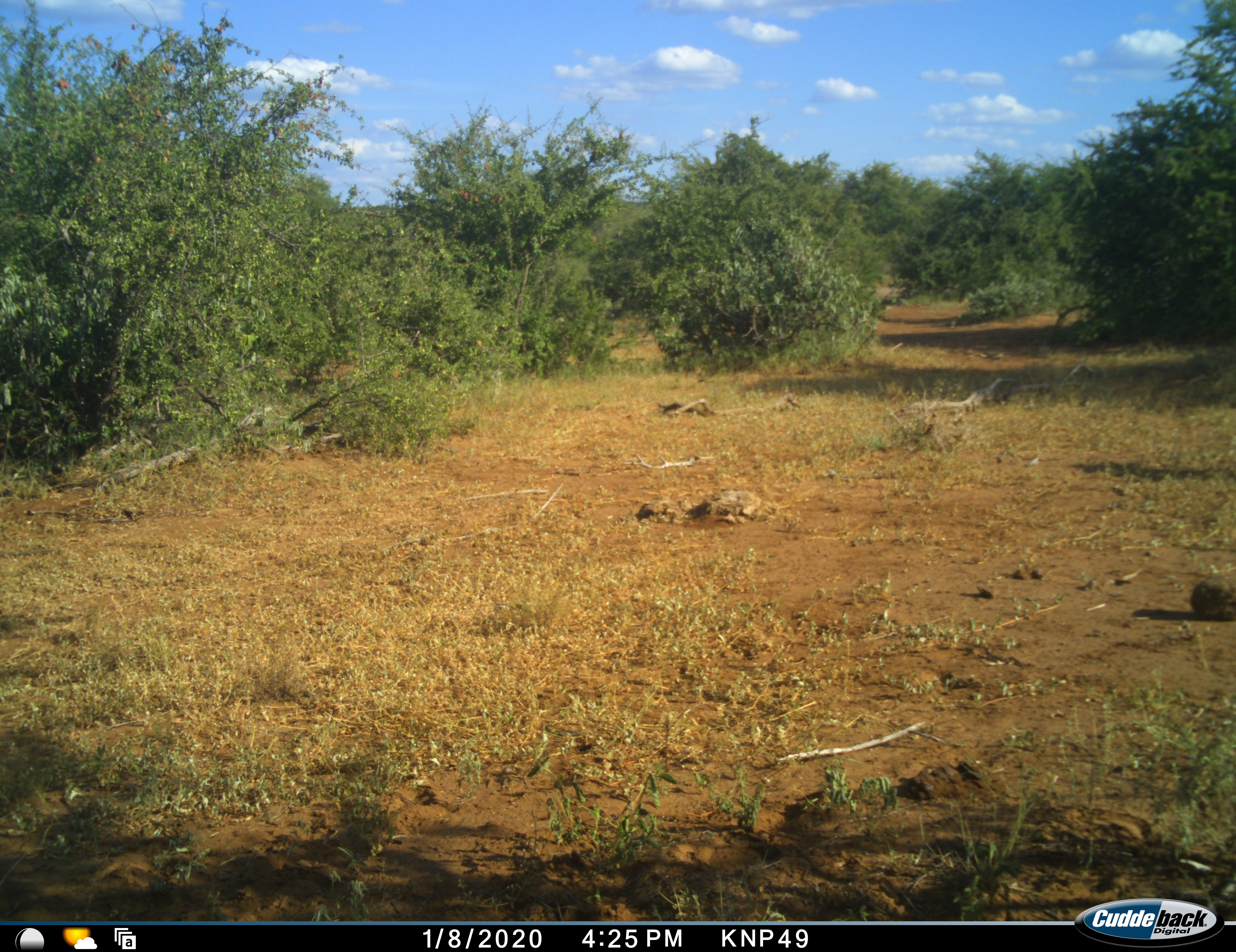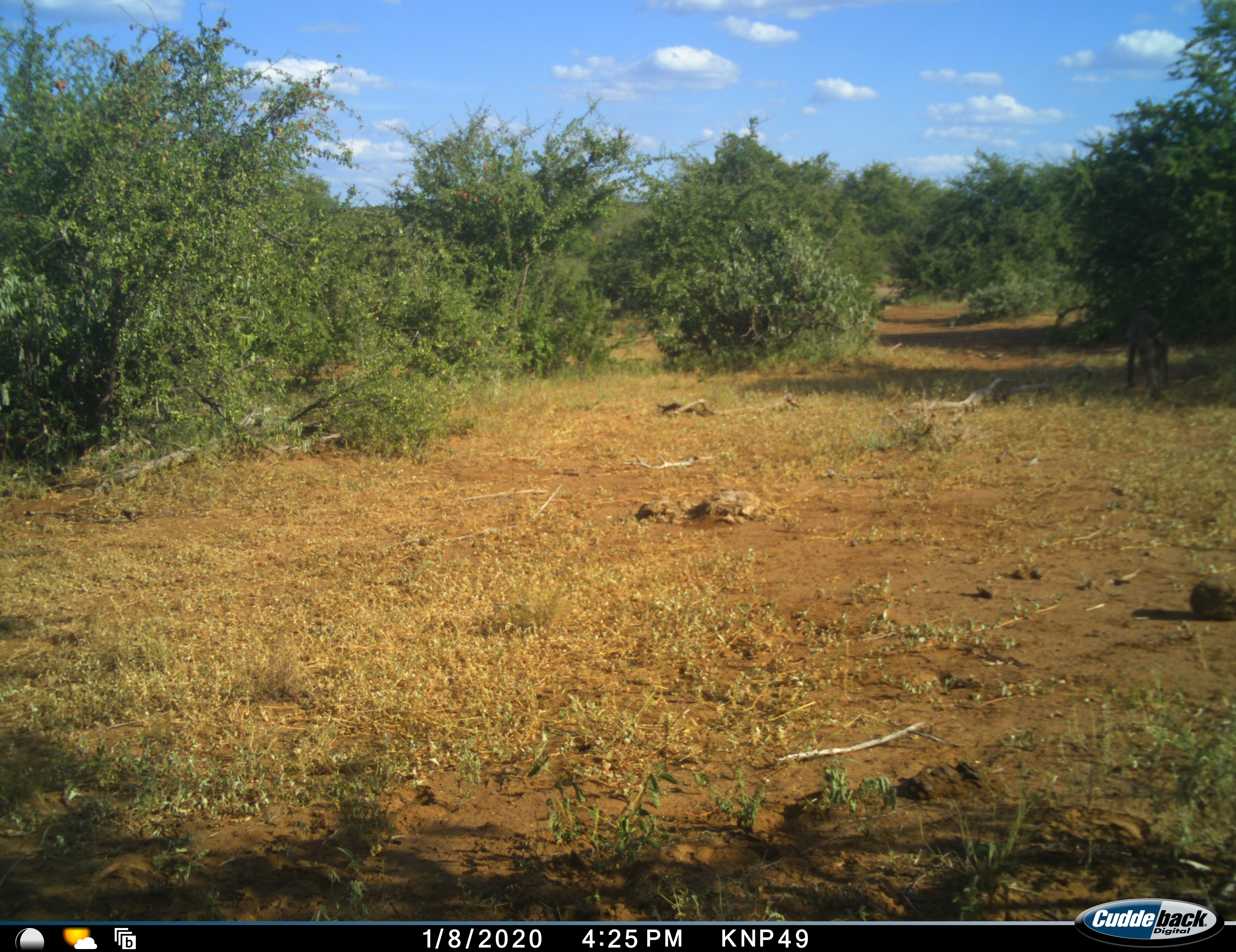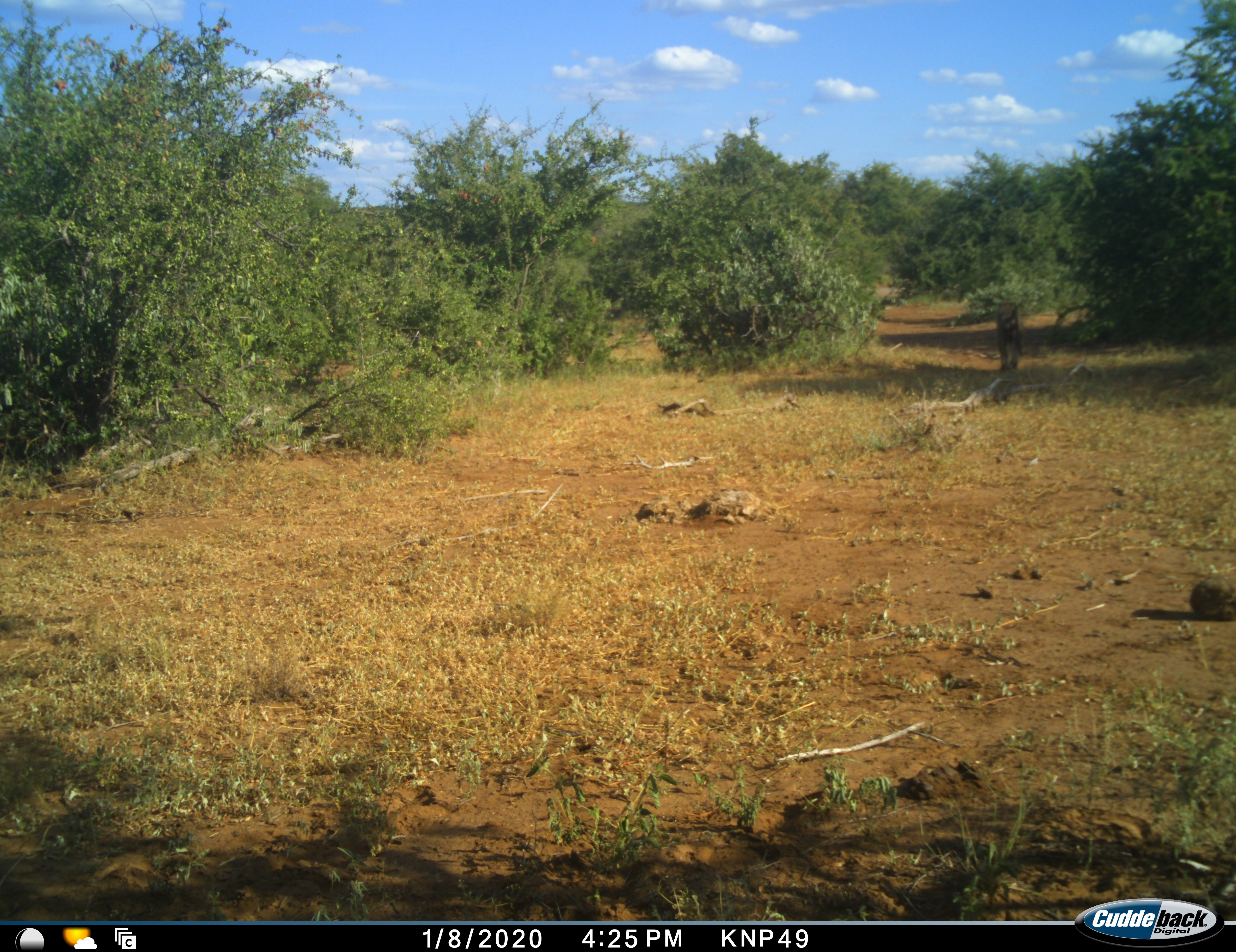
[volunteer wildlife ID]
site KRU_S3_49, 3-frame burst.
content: unidentified animal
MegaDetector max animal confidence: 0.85